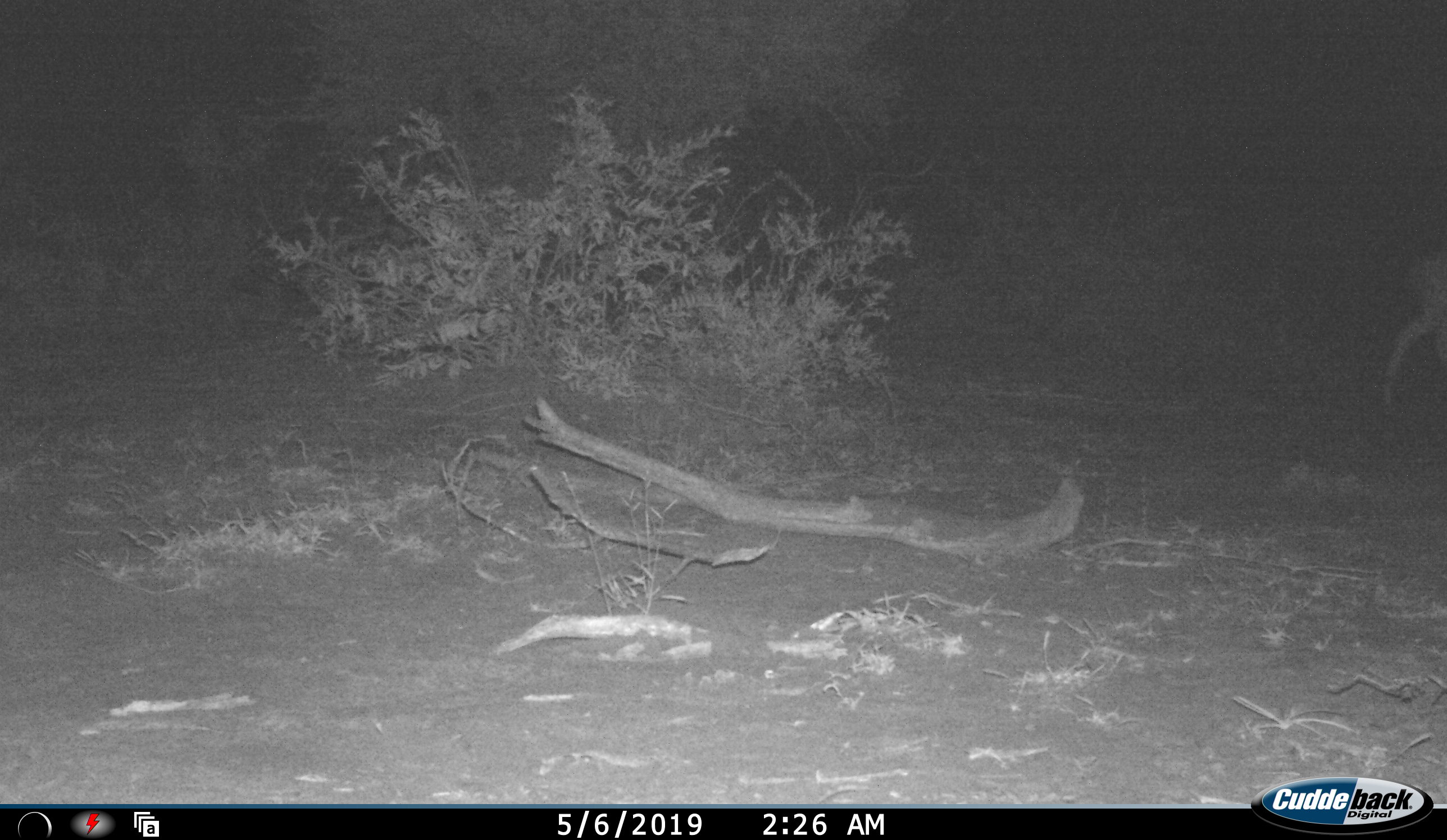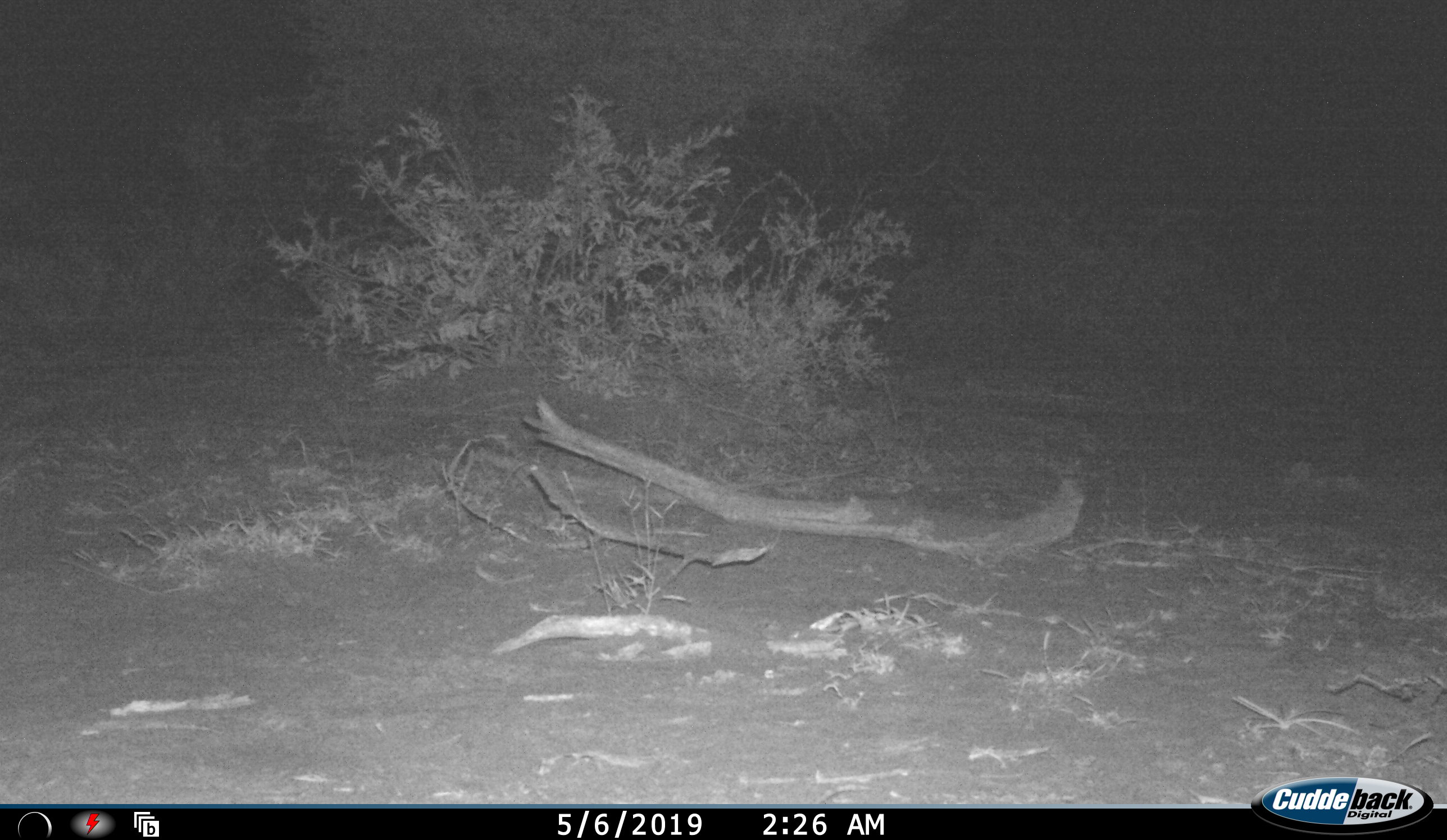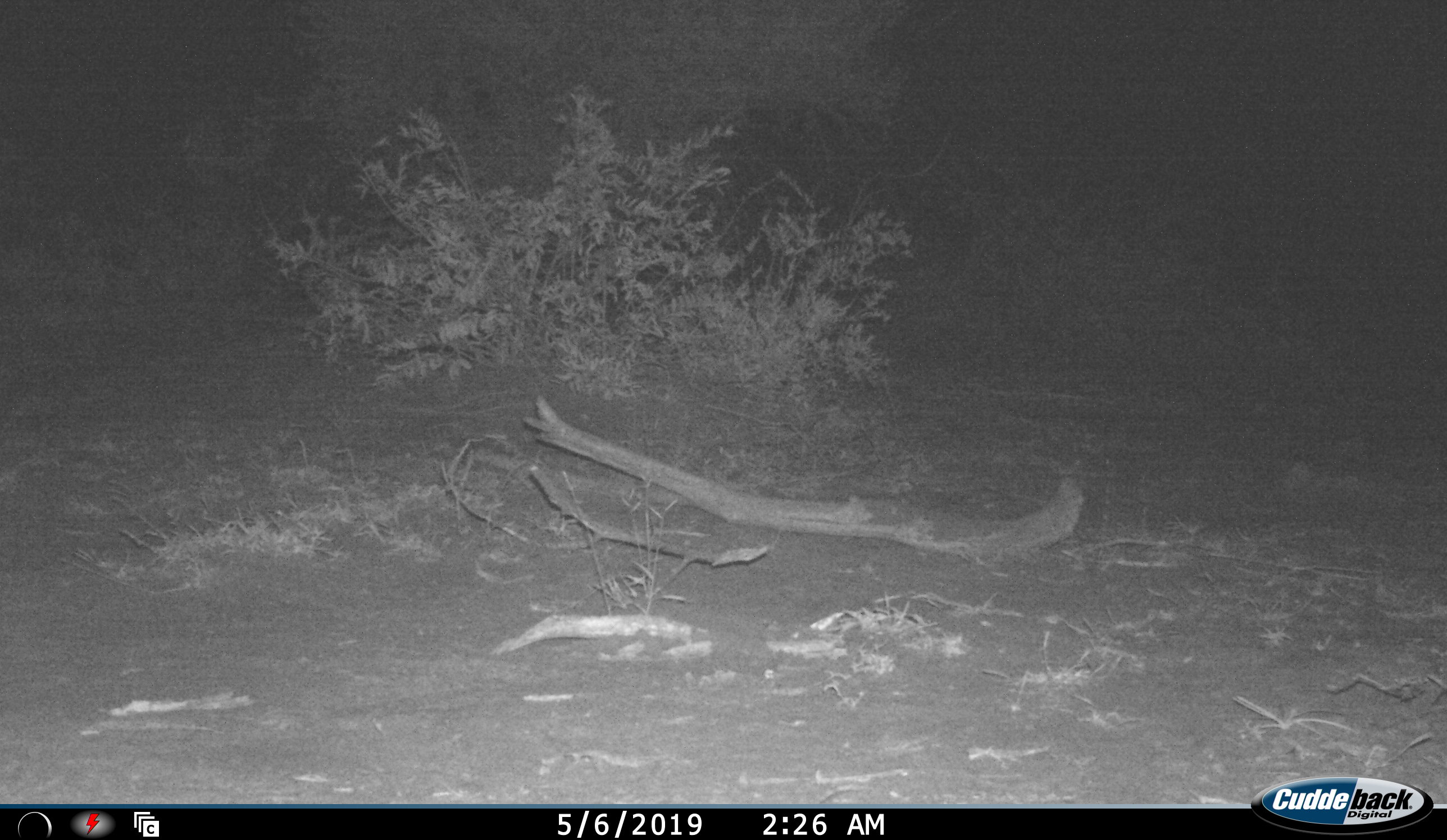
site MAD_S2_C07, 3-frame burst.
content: unidentified animal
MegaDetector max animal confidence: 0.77